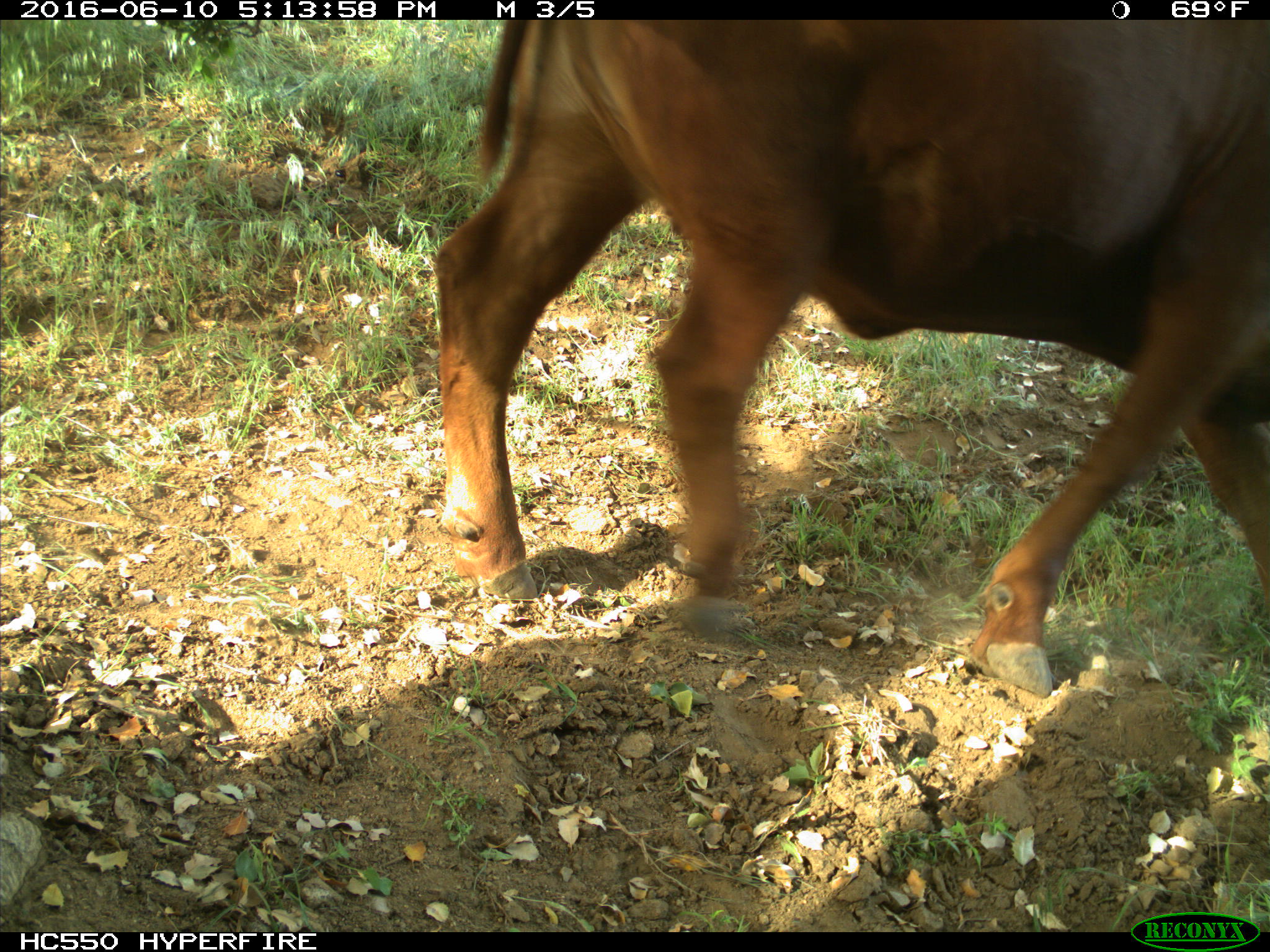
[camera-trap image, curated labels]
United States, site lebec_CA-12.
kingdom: Animalia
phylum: Chordata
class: Mammalia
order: Artiodactyla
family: Bovidae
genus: Bos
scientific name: Bos taurus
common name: domestic cow